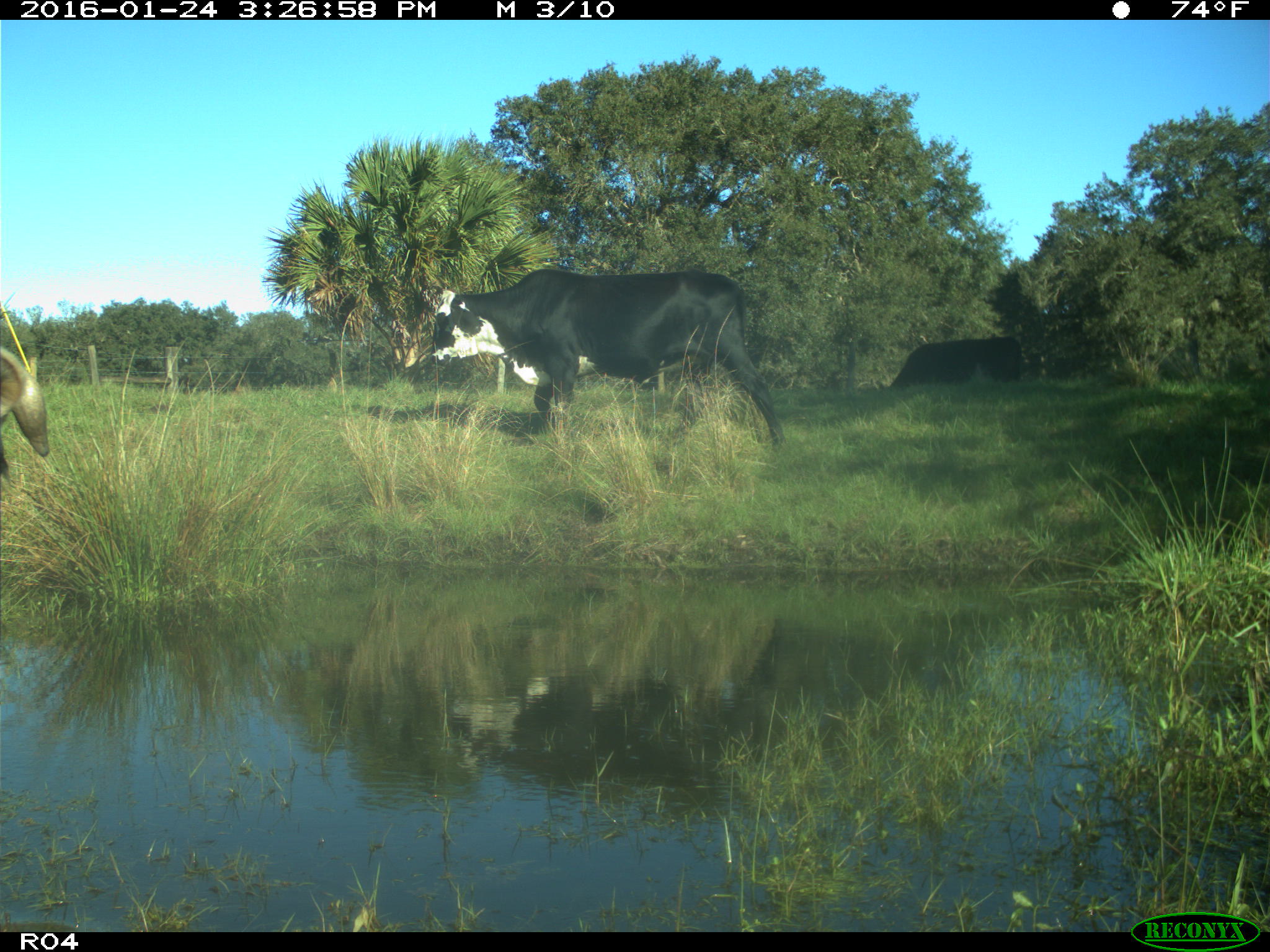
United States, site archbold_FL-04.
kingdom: Animalia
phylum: Chordata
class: Mammalia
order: Artiodactyla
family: Bovidae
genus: Bos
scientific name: Bos taurus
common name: domestic cow